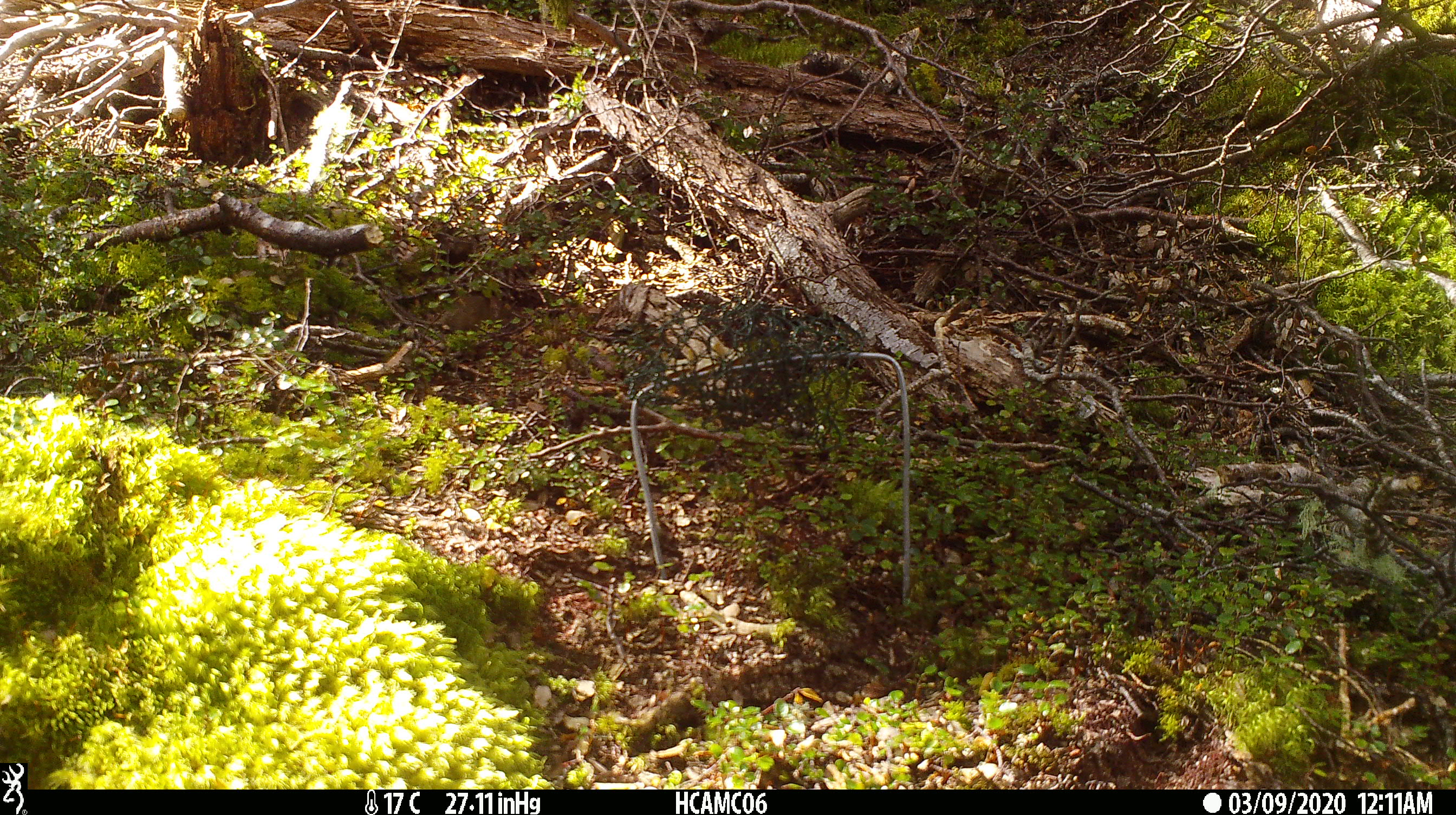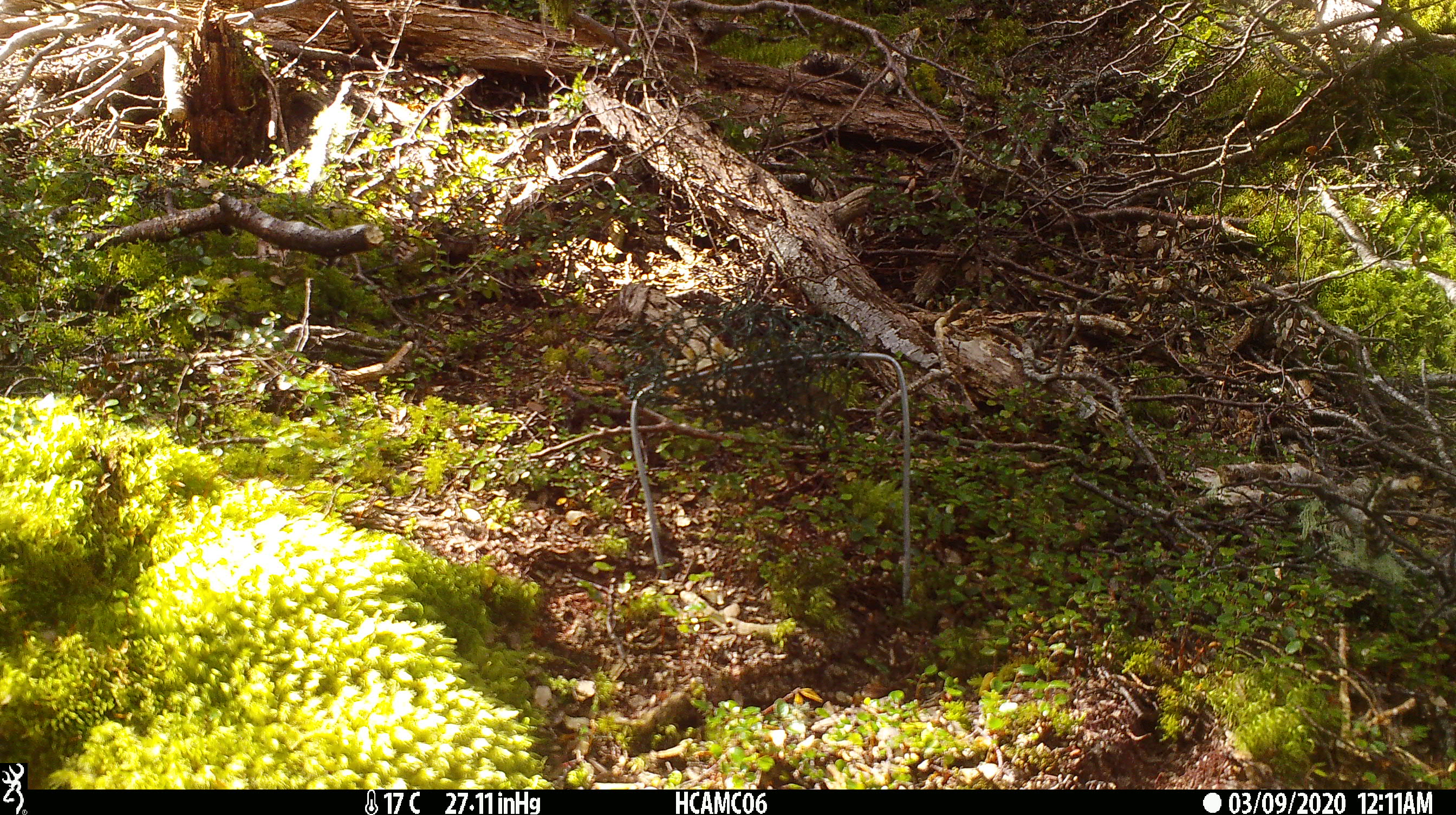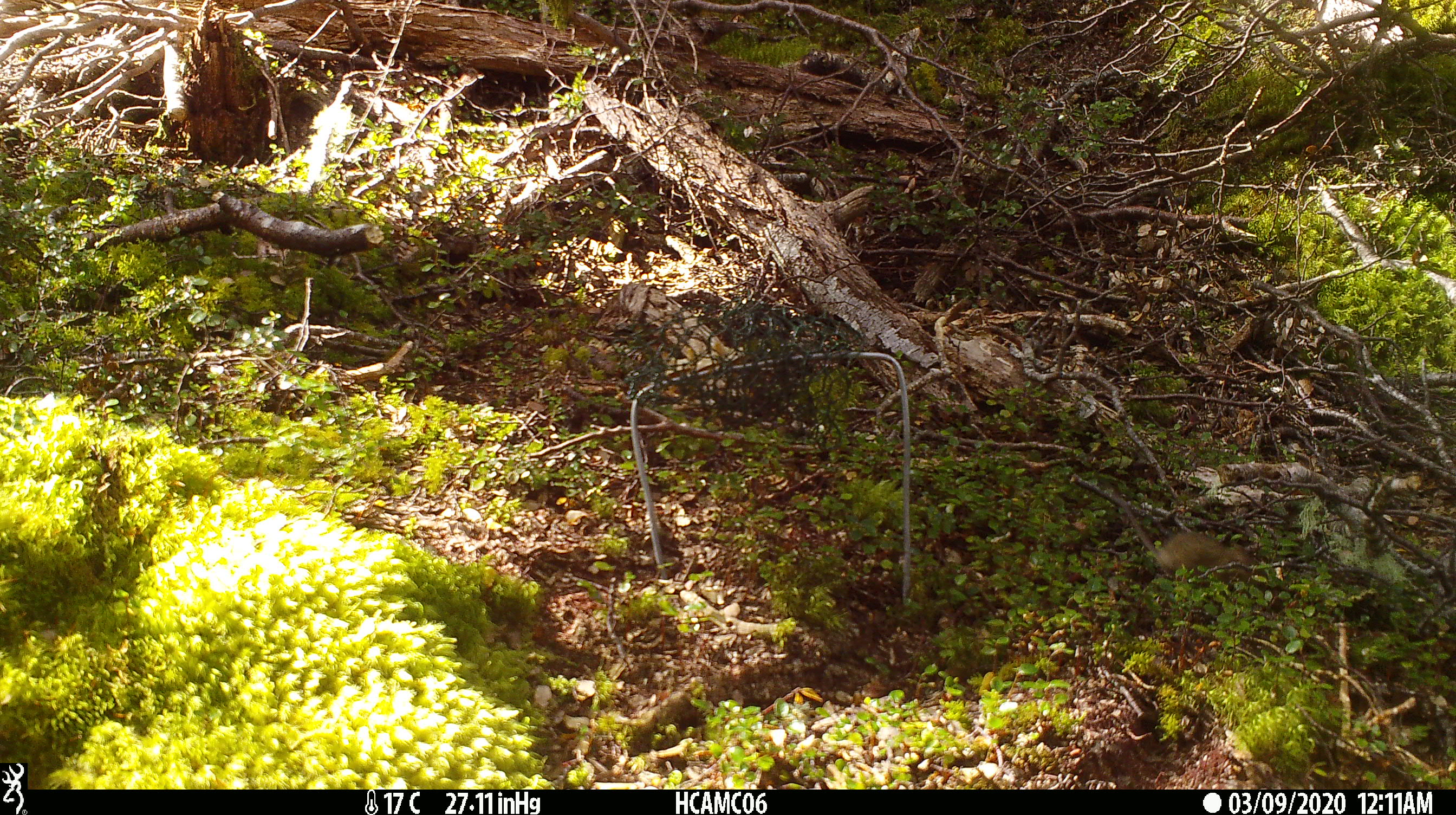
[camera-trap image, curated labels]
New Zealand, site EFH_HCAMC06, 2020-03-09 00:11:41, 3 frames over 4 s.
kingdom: Animalia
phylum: Chordata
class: Mammalia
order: Rodentia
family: Muridae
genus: Mus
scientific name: Mus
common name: mouse